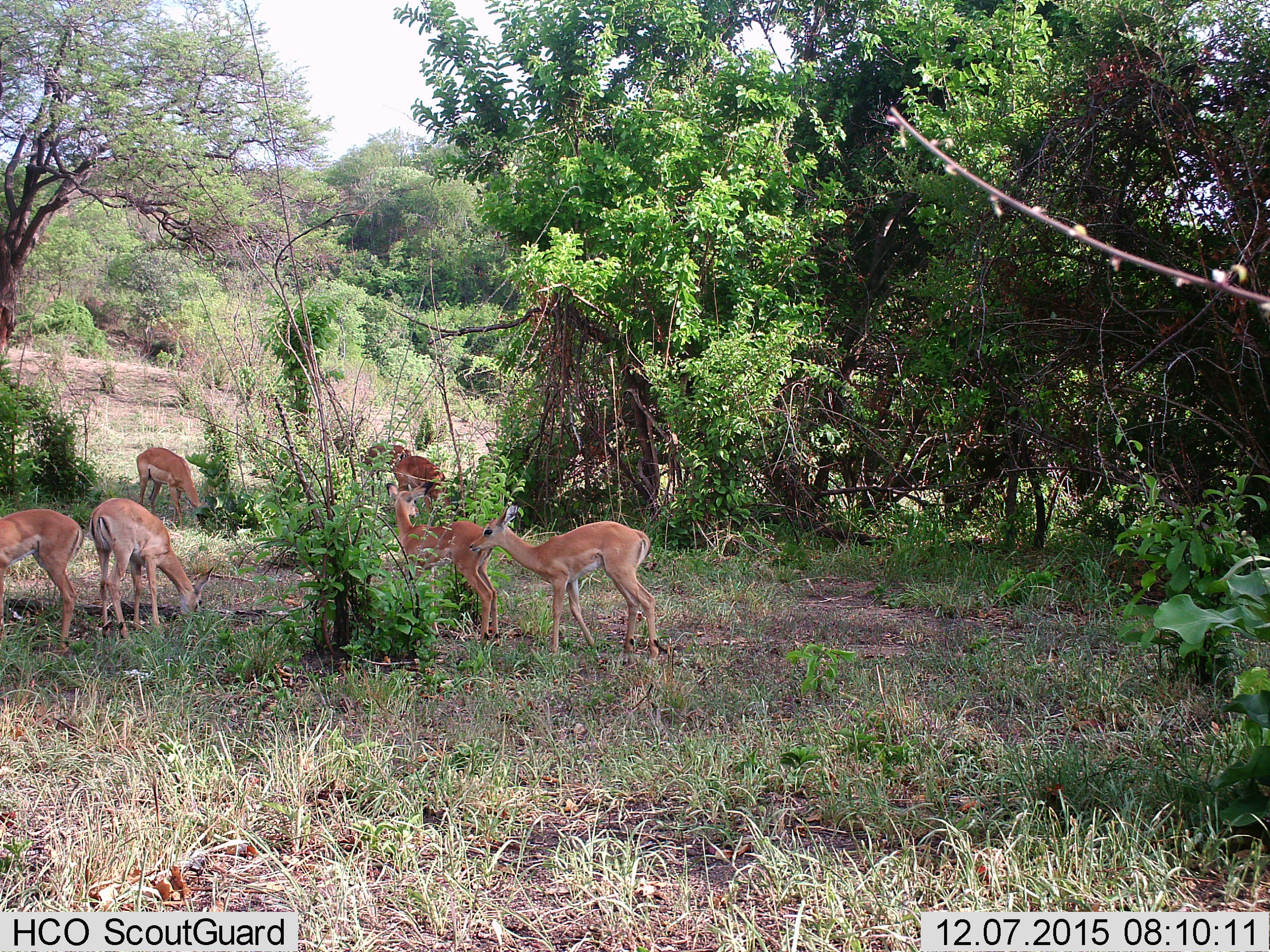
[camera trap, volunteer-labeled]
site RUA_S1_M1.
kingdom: Animalia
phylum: Chordata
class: Mammalia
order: Artiodactyla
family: Bovidae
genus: Aepyceros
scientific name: Aepyceros melampus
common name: impala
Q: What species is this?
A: Impala (Aepyceros melampus).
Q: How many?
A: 7.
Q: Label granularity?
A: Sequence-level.